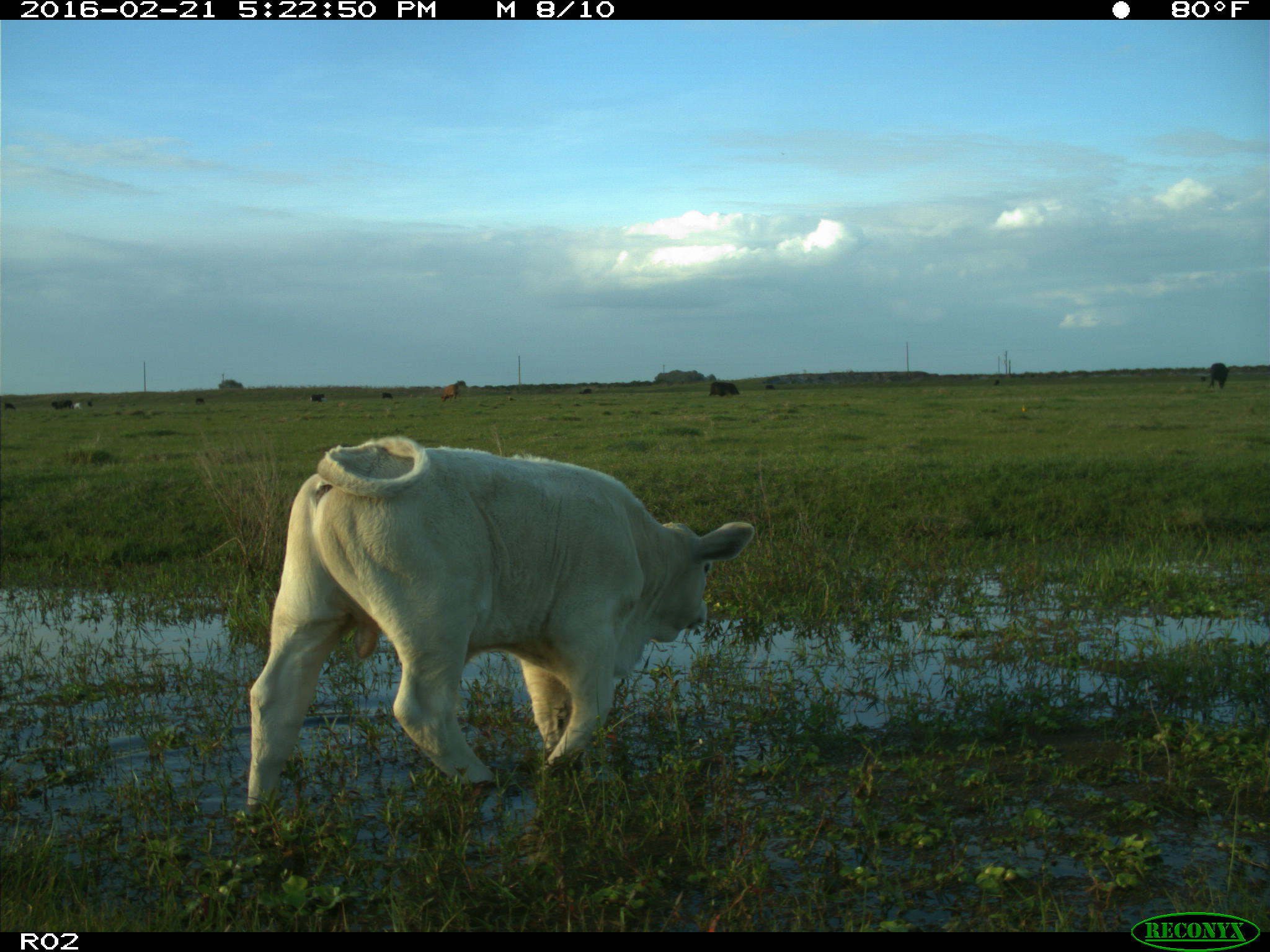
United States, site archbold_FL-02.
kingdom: Animalia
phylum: Chordata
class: Mammalia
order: Artiodactyla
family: Bovidae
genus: Bos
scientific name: Bos taurus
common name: domestic cow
Bos taurus (domestic cow).